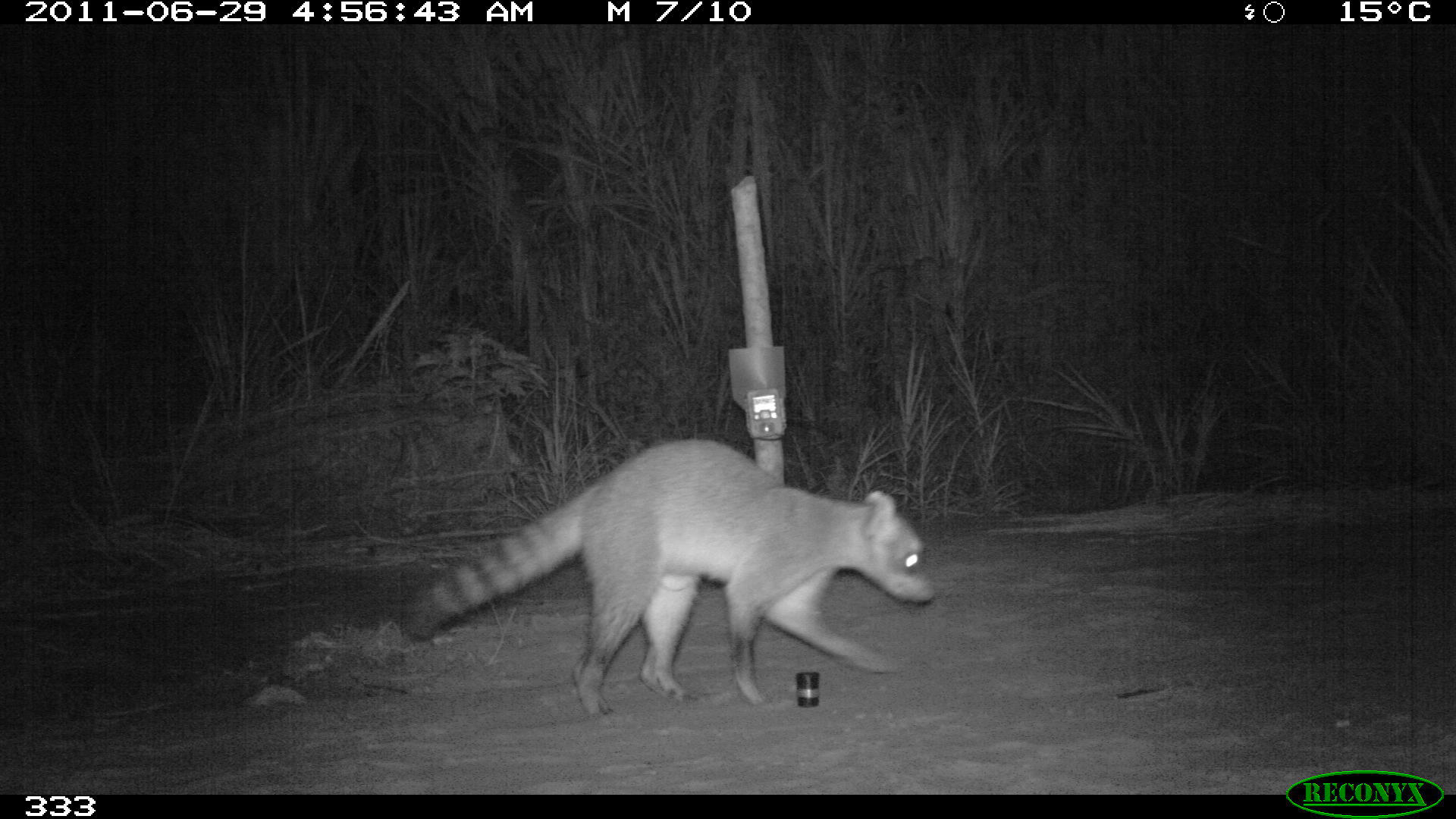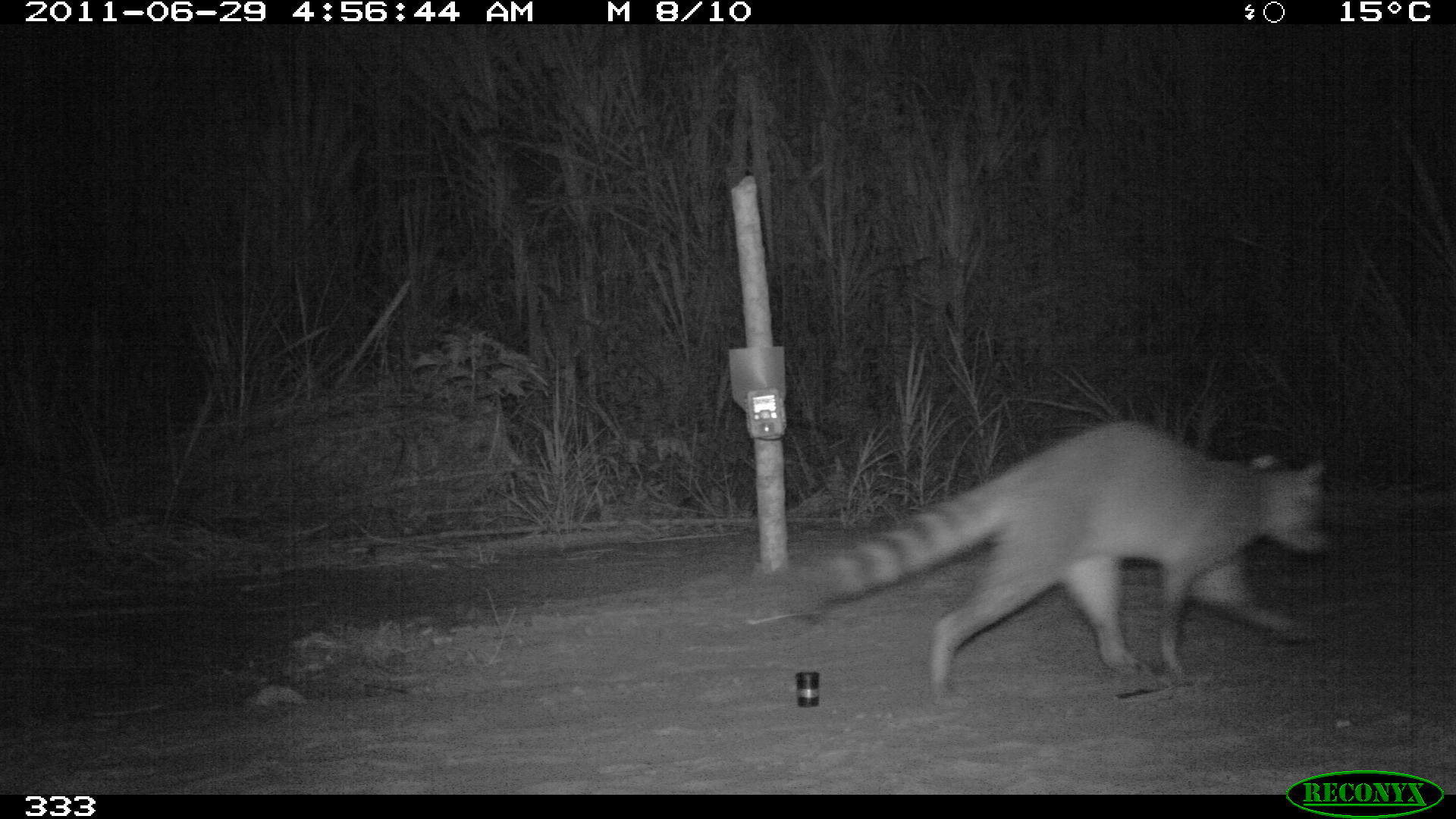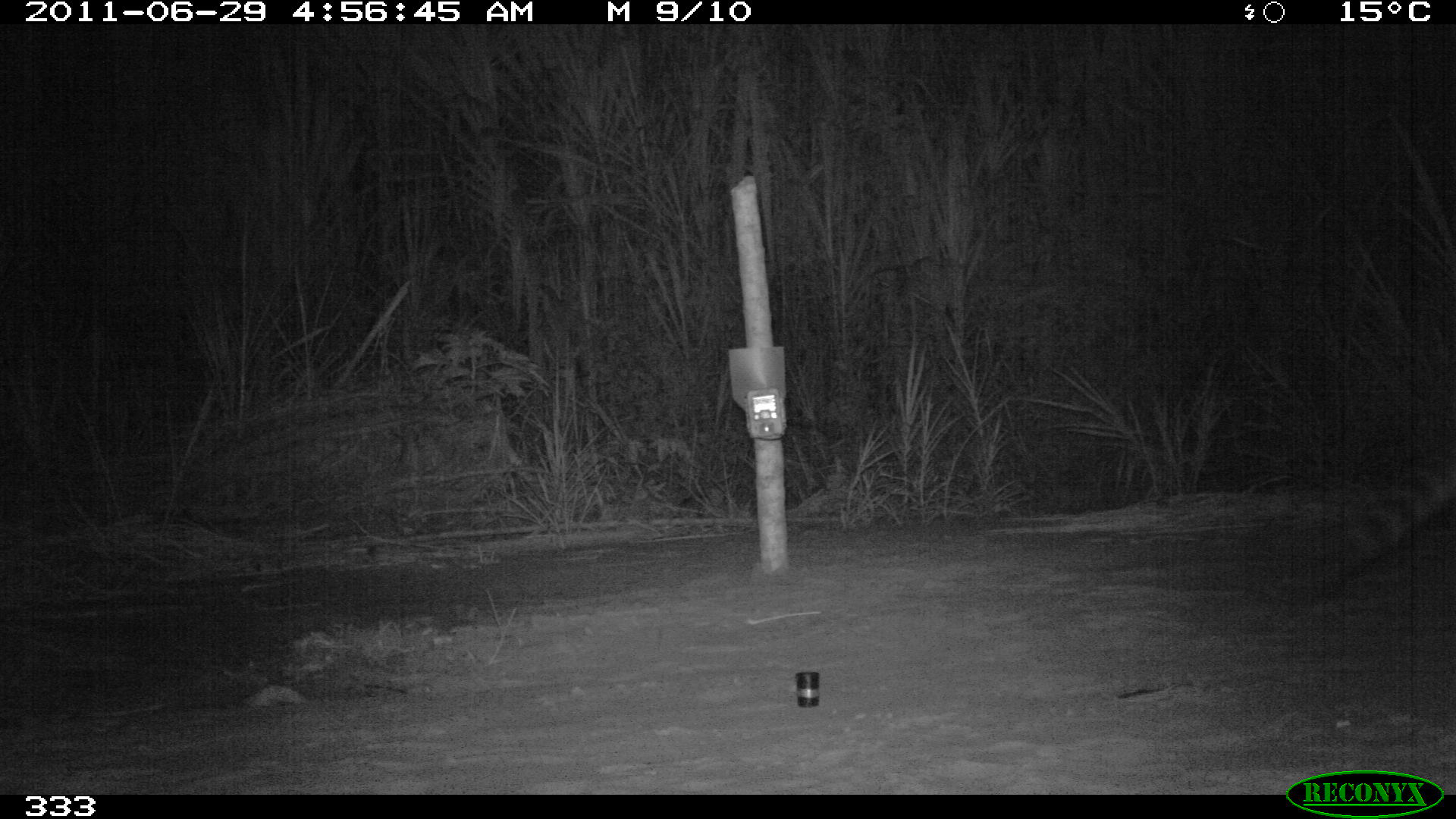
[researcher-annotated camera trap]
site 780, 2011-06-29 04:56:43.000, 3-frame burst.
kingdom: Animalia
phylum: Chordata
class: Mammalia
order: Carnivora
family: Procyonidae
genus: Procyon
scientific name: Procyon cancrivorus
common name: crab-eating raccoon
Procyon cancrivorus (crab-eating raccoon).